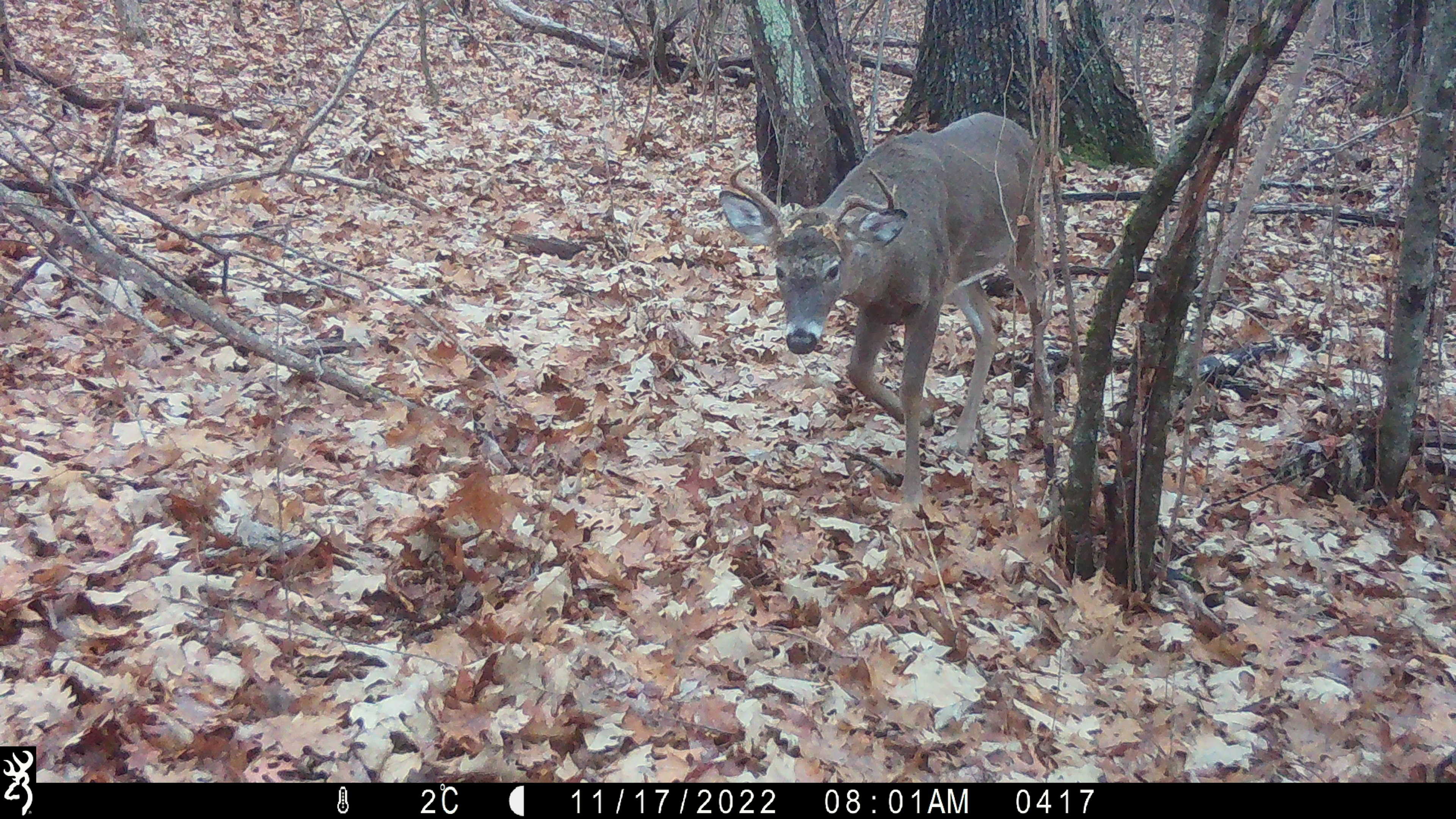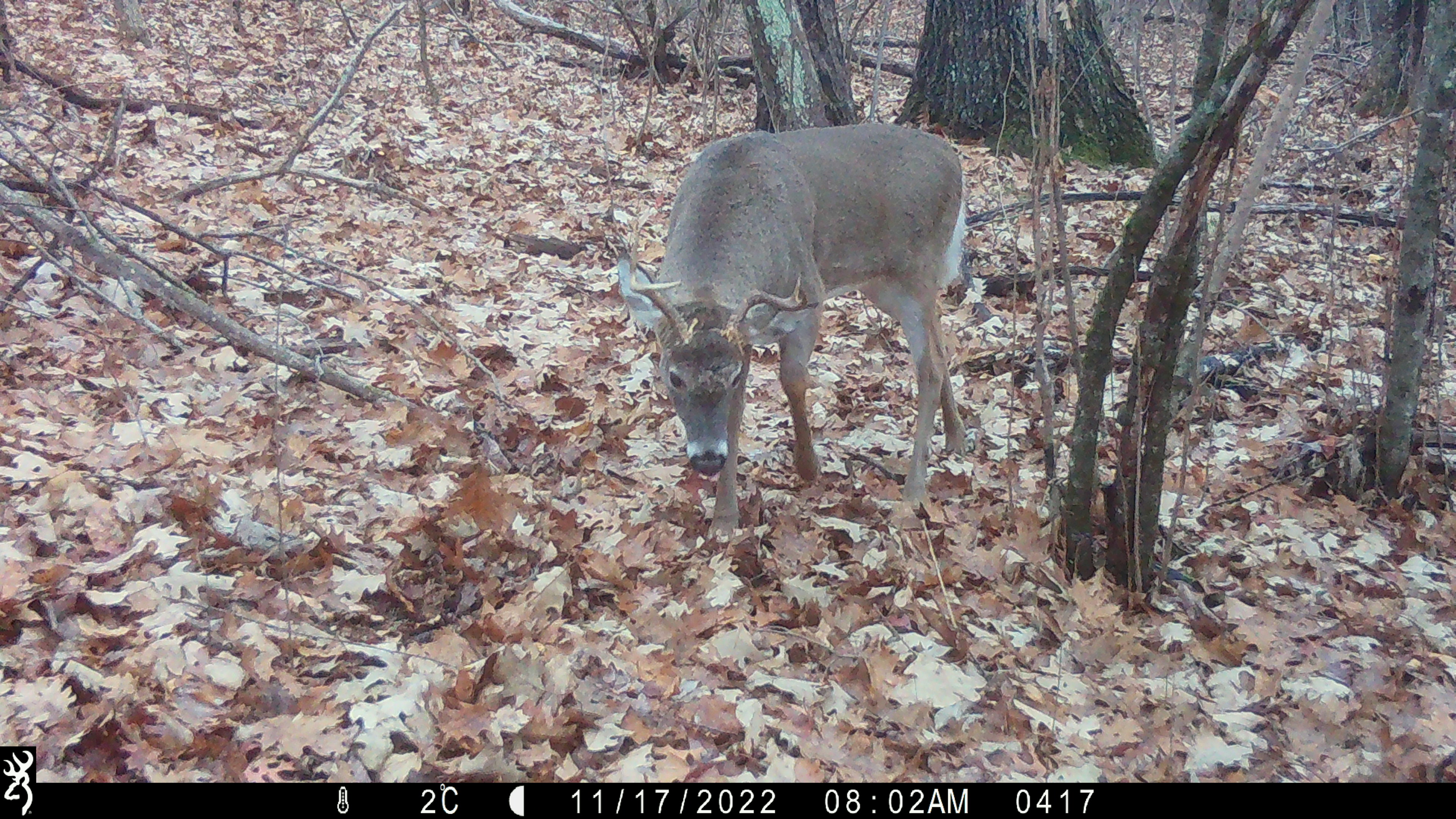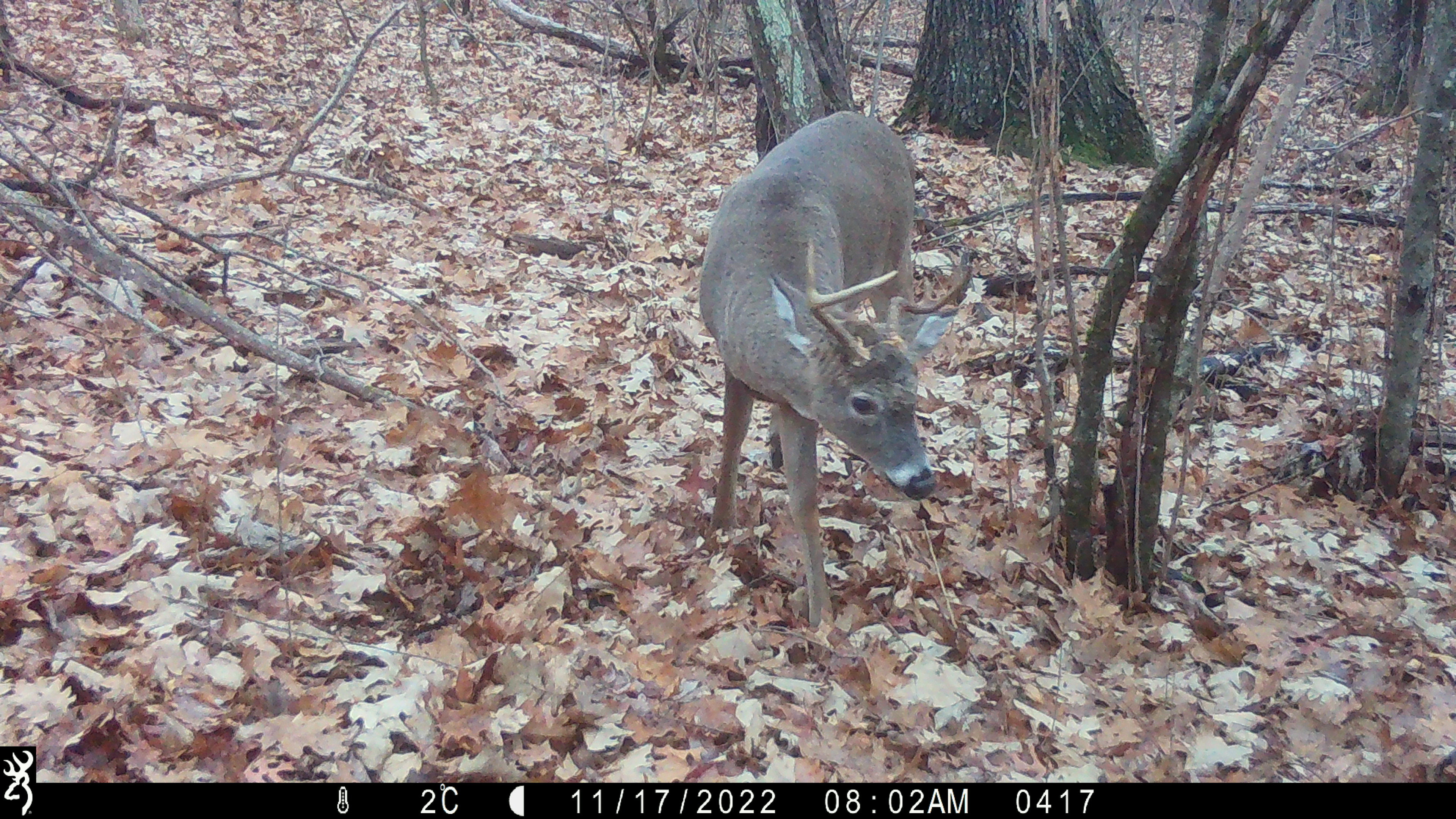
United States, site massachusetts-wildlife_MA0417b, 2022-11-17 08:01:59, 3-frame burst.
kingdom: Animalia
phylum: Chordata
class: Mammalia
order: Artiodactyla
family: Cervidae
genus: Odocoileus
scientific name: Odocoileus virginianus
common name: white-tailed deer